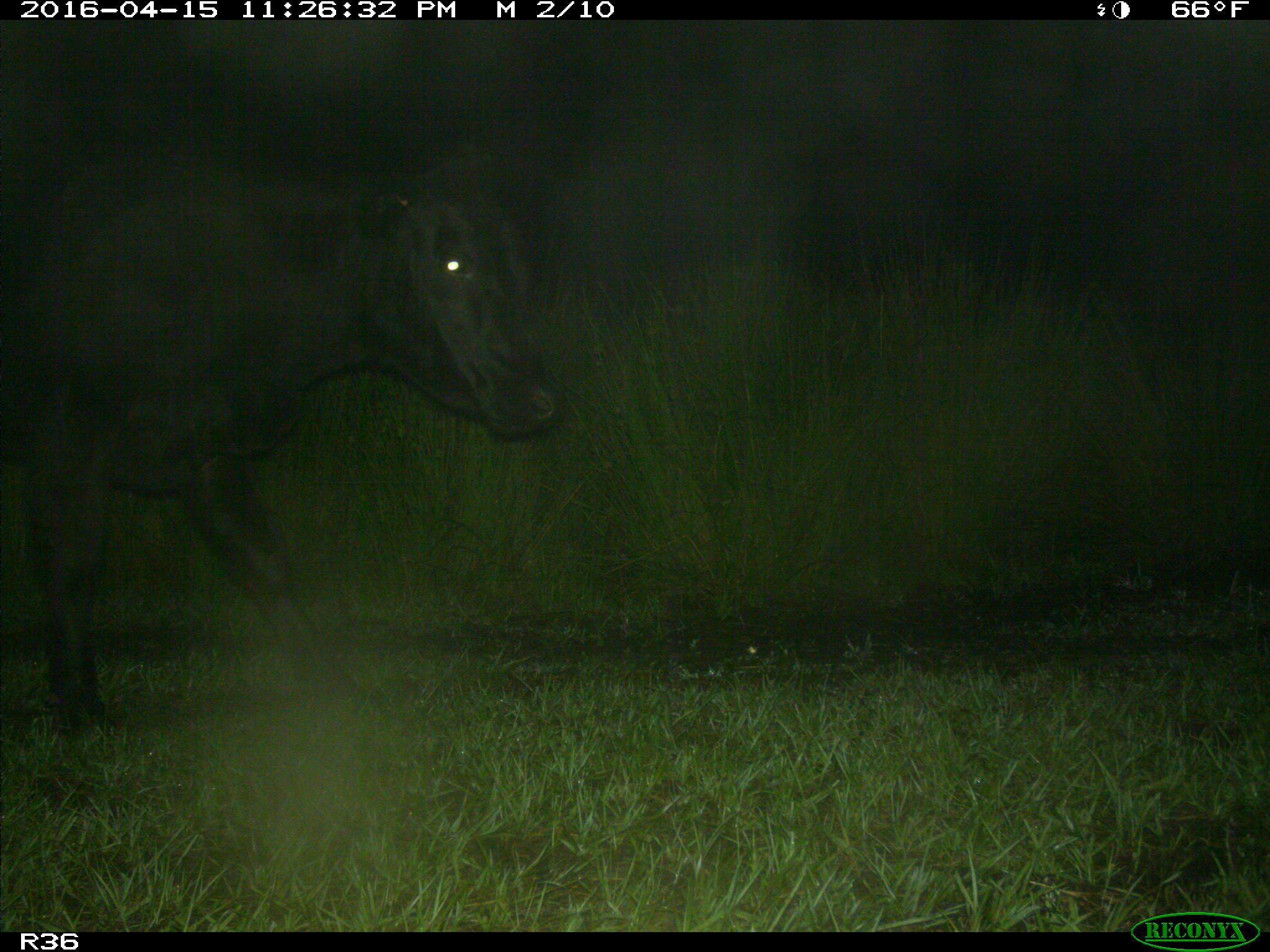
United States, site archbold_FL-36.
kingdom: Animalia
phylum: Chordata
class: Mammalia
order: Artiodactyla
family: Bovidae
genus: Bos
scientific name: Bos taurus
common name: domestic cow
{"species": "Bos taurus (domestic cow)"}